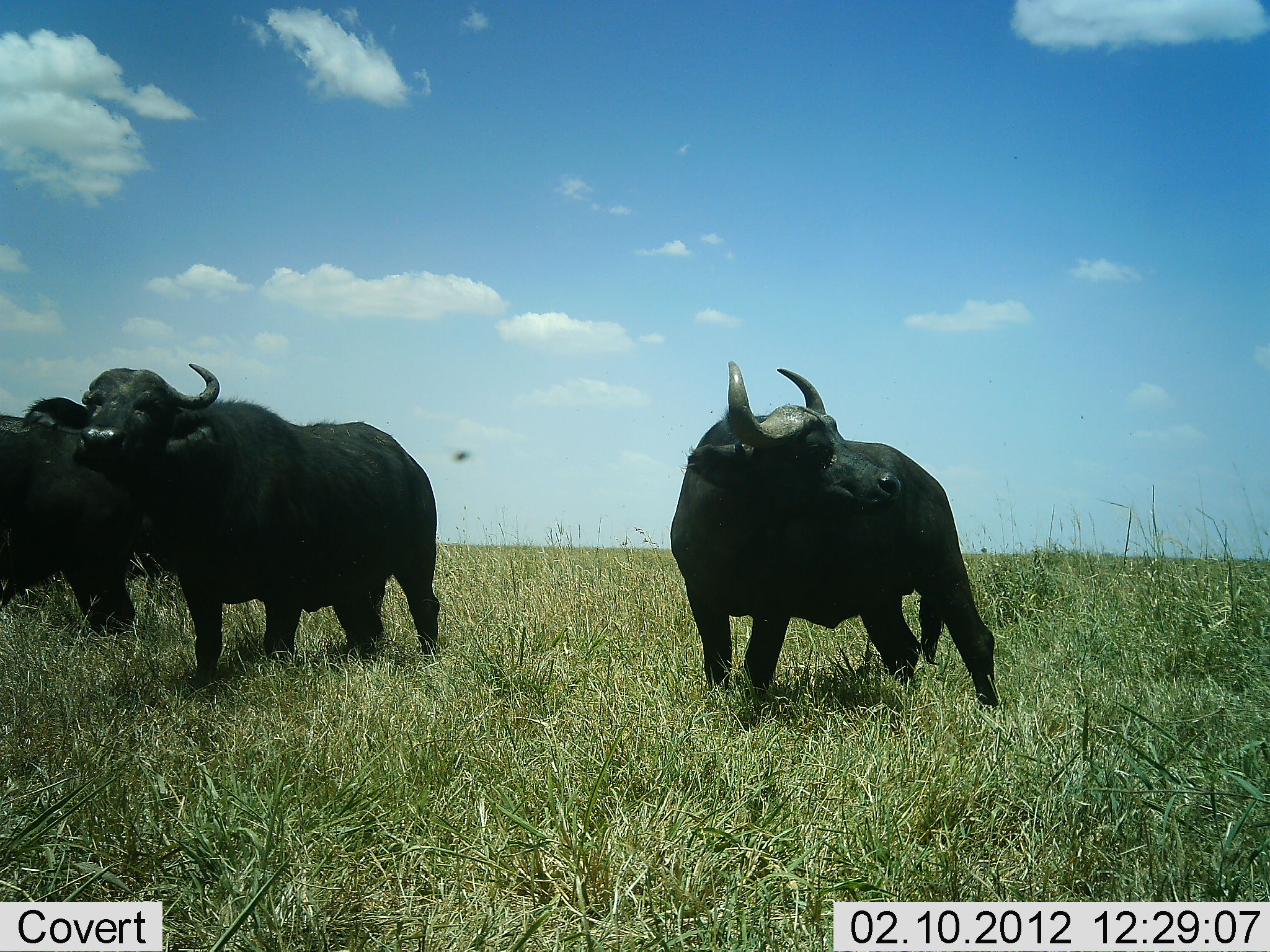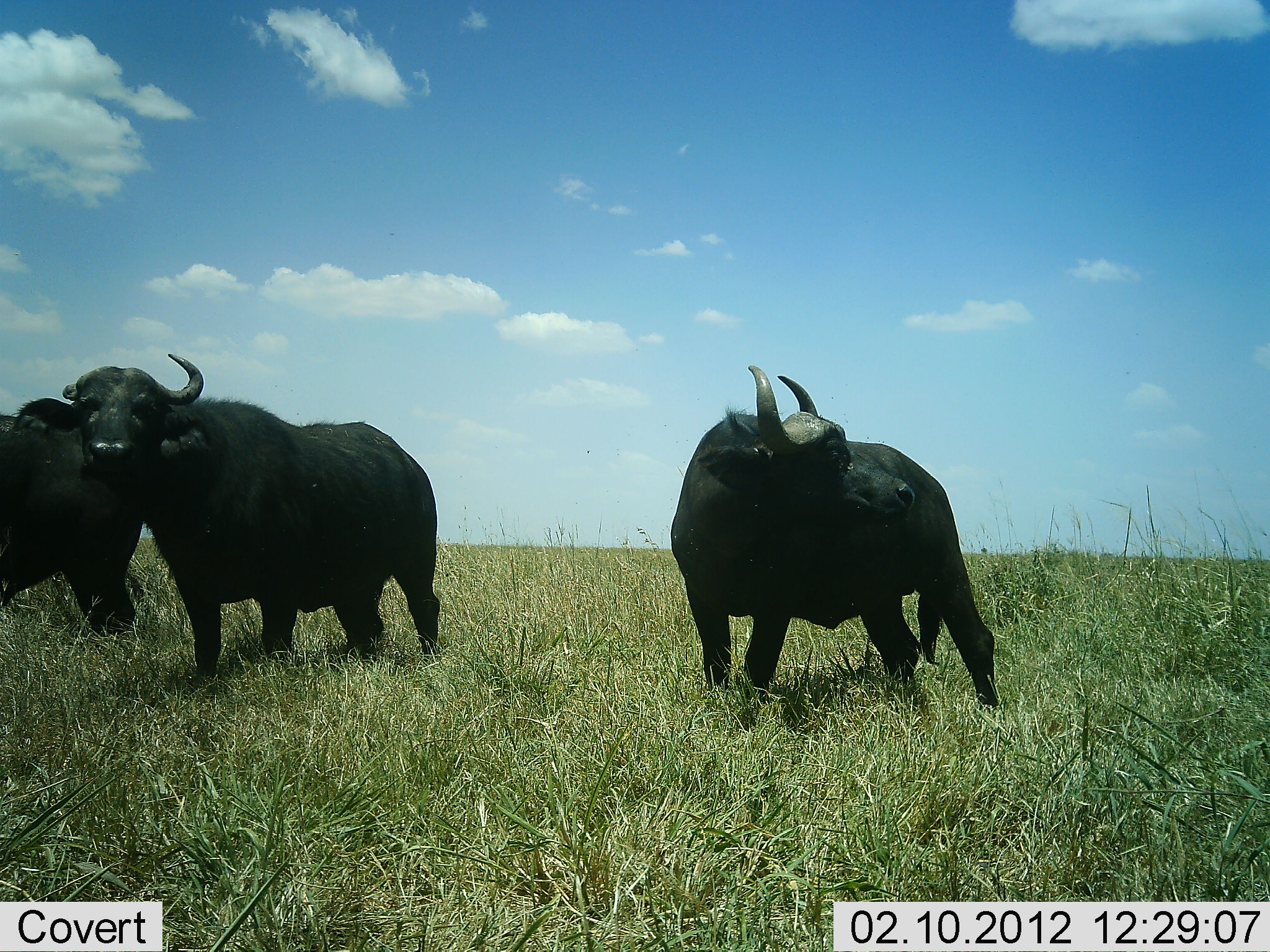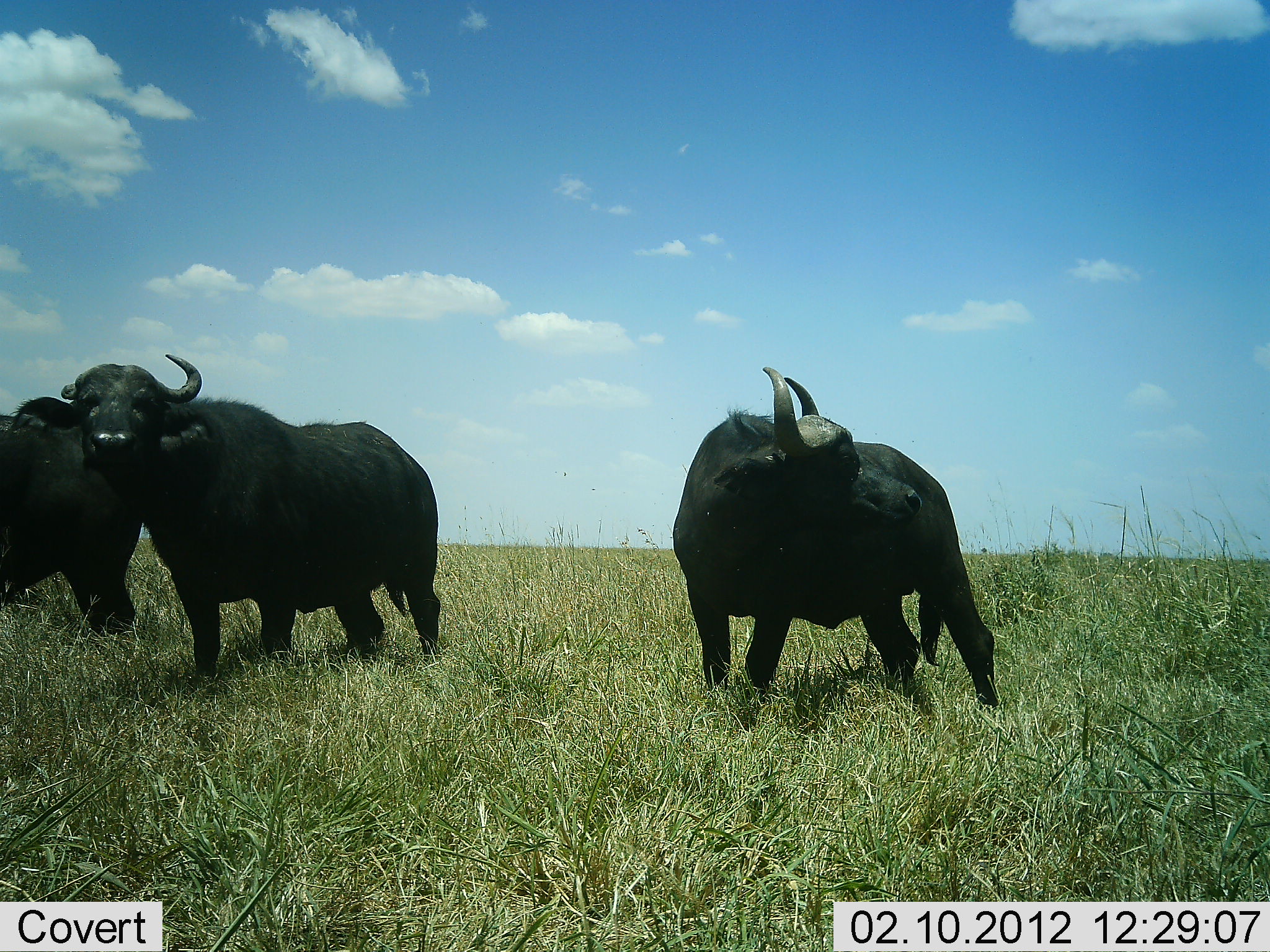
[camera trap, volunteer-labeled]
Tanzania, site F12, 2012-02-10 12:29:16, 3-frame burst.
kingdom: Animalia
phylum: Chordata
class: Mammalia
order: Artiodactyla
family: Bovidae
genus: Syncerus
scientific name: Syncerus caffer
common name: cape buffalo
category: buffalo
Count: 3.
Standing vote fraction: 94%.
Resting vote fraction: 0%.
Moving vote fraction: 0%.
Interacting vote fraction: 12%.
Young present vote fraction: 0%.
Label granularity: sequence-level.